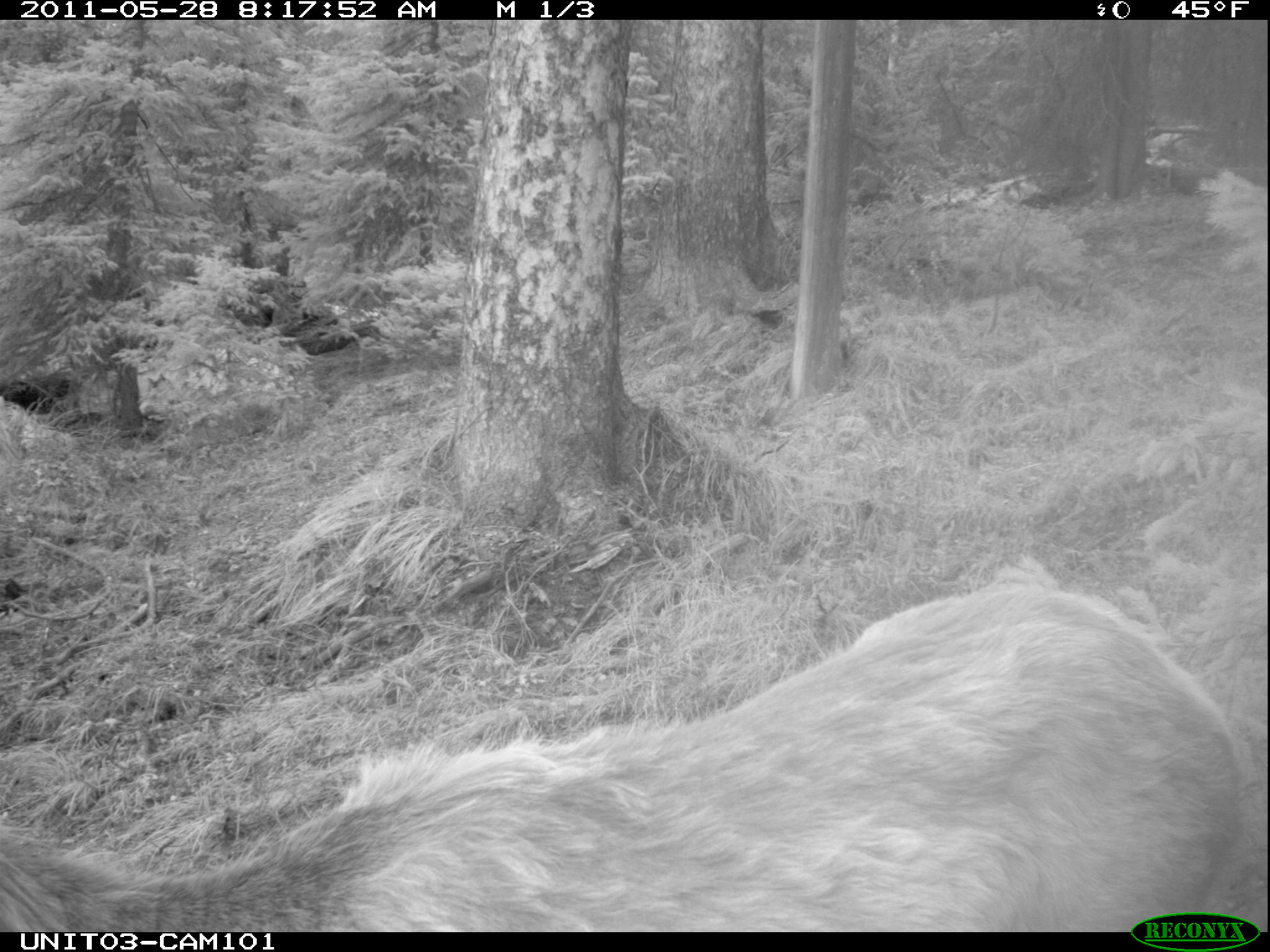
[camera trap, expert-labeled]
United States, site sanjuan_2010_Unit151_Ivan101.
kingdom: Animalia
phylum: Chordata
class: Mammalia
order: Artiodactyla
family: Cervidae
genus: Cervus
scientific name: Cervus elaphus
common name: red deer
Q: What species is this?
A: Cervus elaphus (red deer).